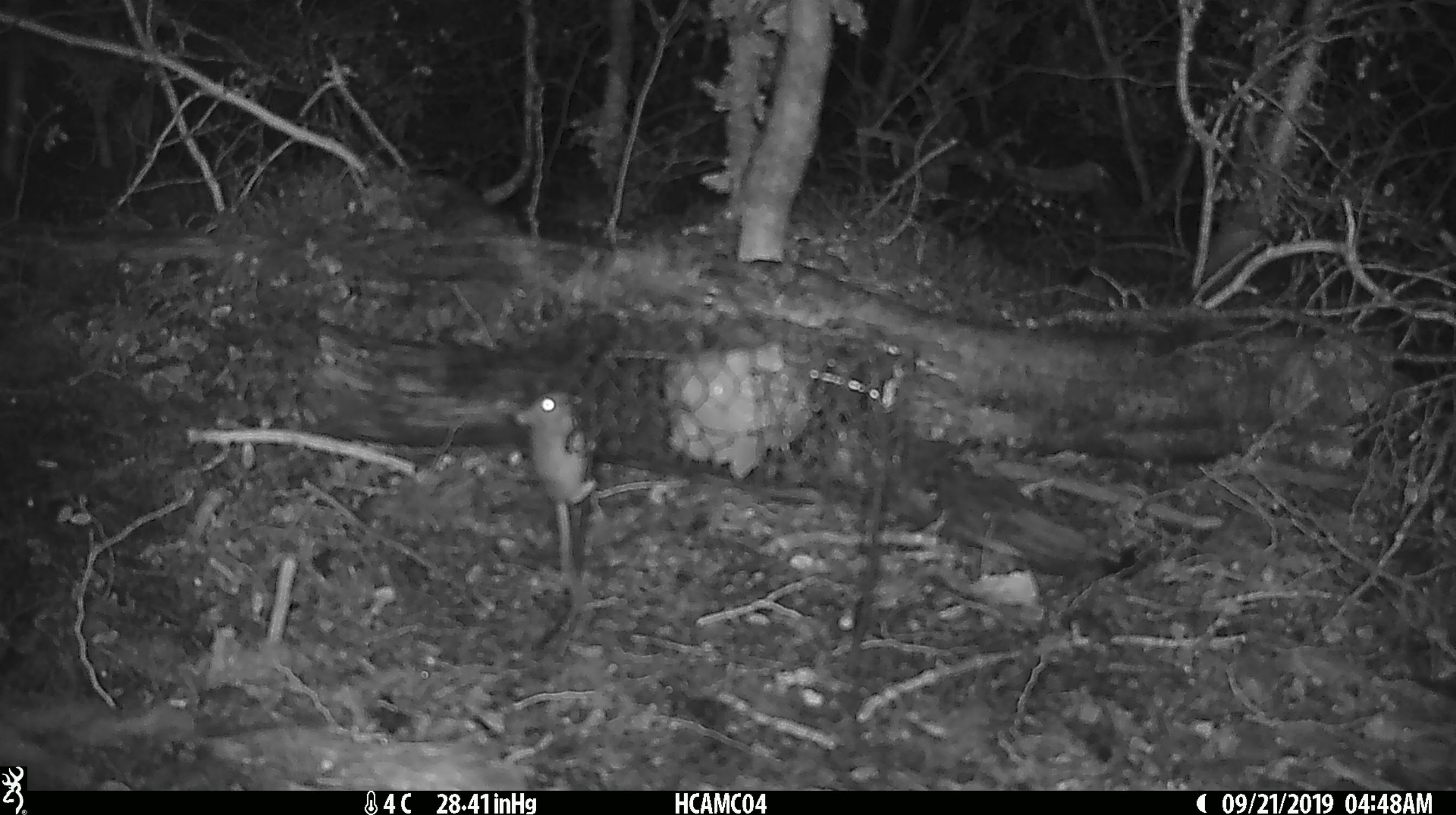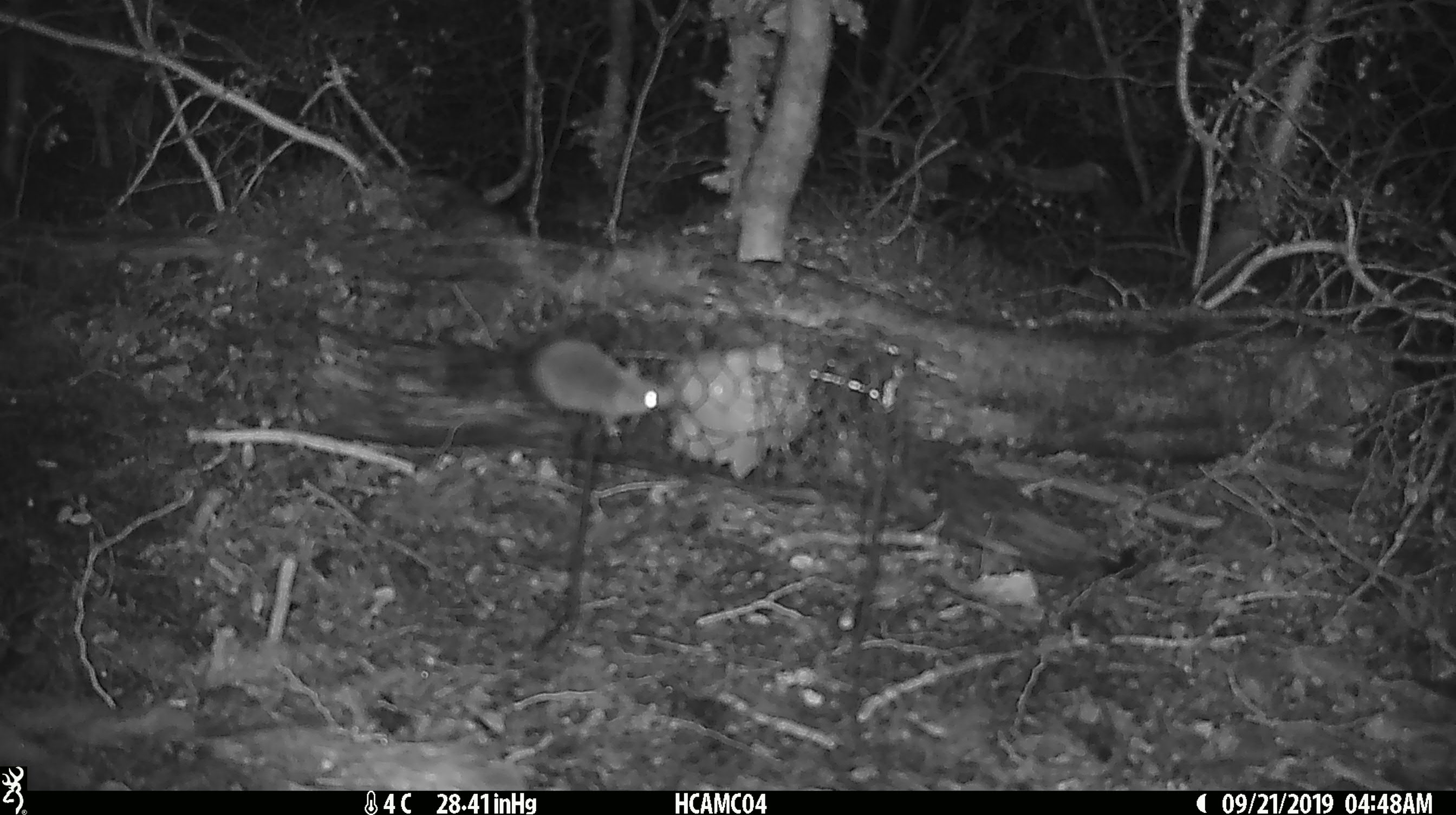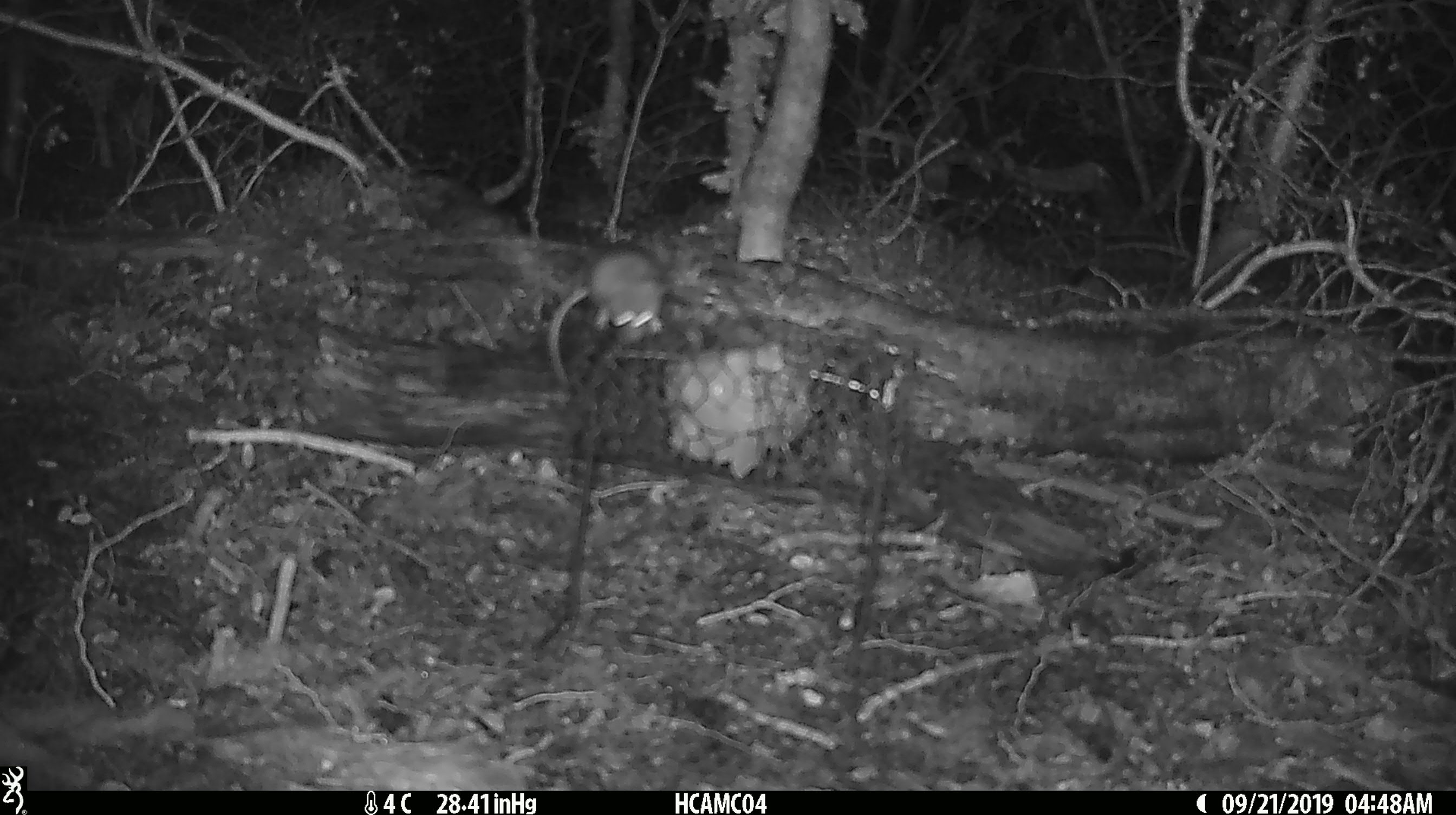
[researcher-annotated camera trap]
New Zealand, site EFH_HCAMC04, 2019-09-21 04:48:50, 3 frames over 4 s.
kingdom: Animalia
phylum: Chordata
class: Mammalia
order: Rodentia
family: Muridae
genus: Mus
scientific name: Mus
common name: mouse